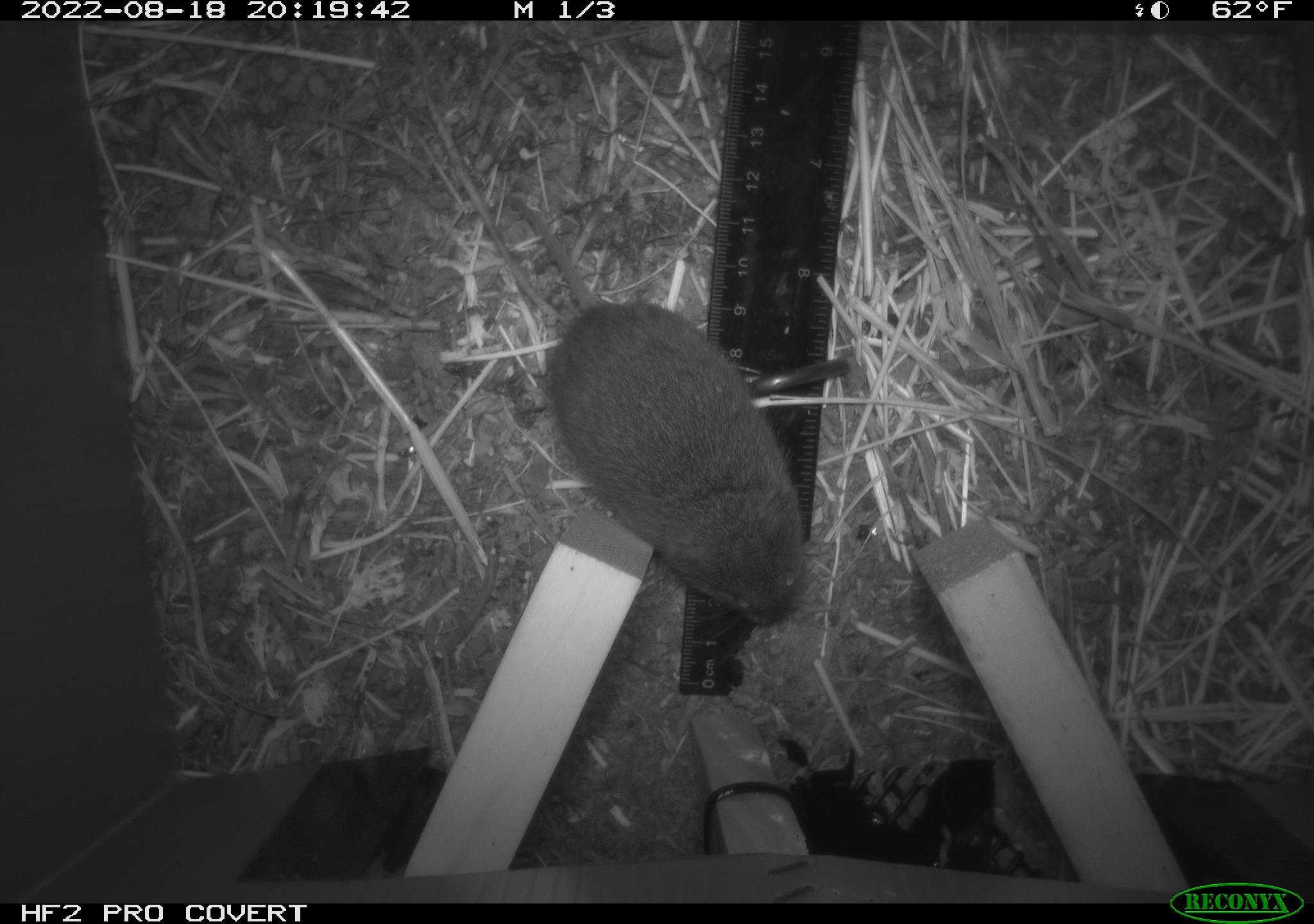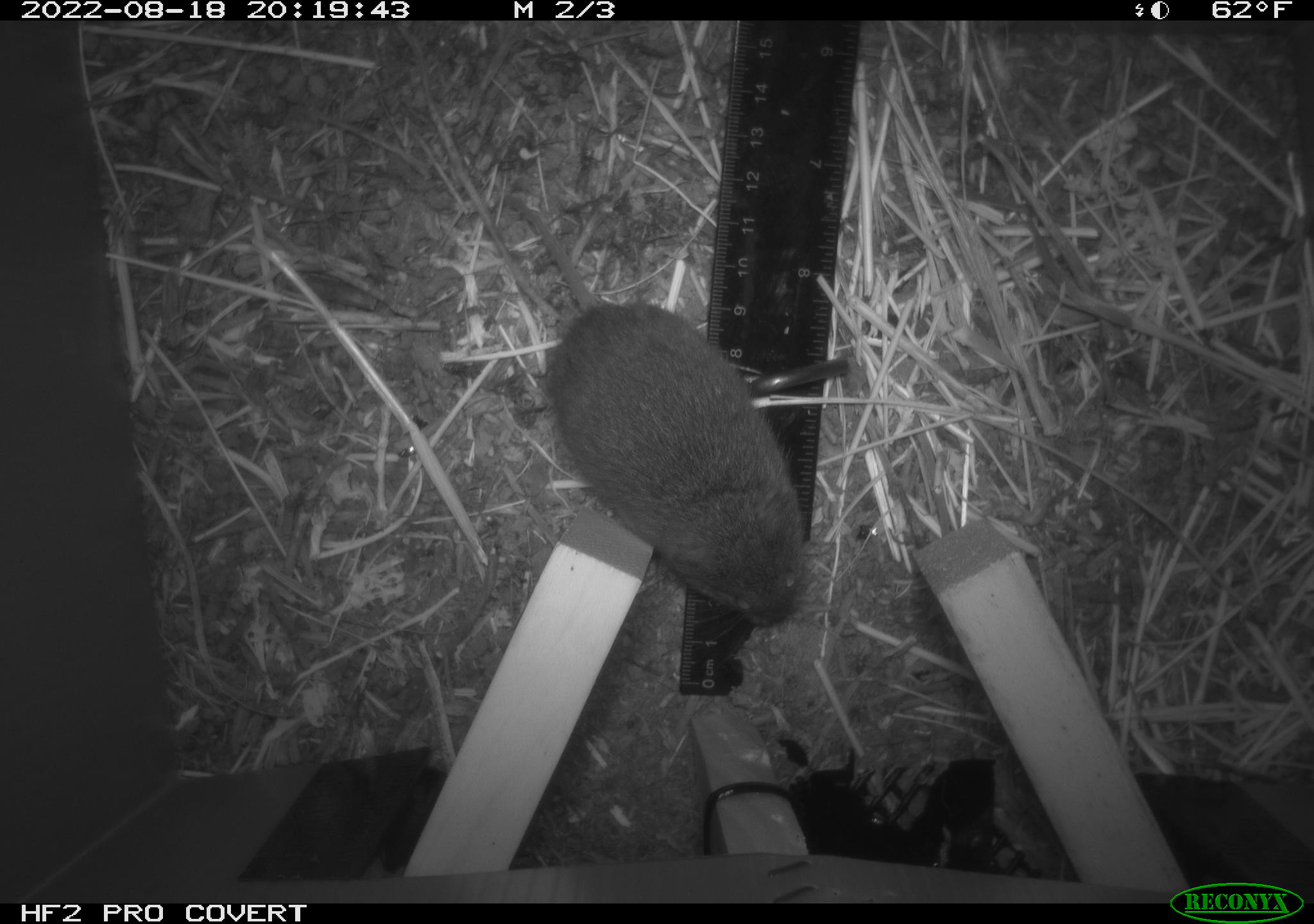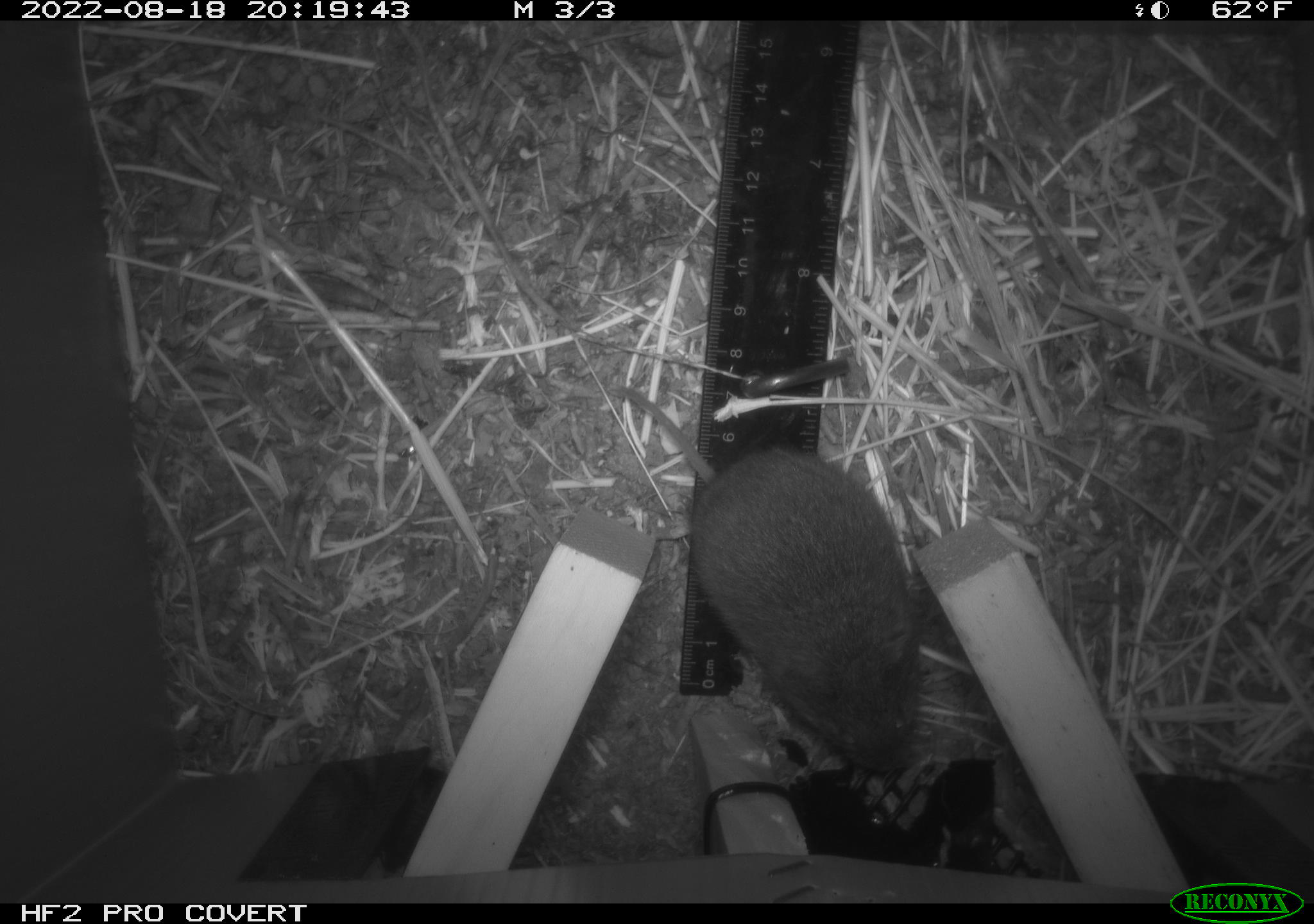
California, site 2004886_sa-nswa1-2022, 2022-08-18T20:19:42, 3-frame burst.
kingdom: Animalia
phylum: Chordata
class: Mammalia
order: Rodentia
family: Cricetidae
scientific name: Cricetidae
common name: hamsters, voles, lemmings, and allies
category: cricetidae family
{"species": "cricetidae family (hamsters, voles, lemmings, and allies) (Cricetidae)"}